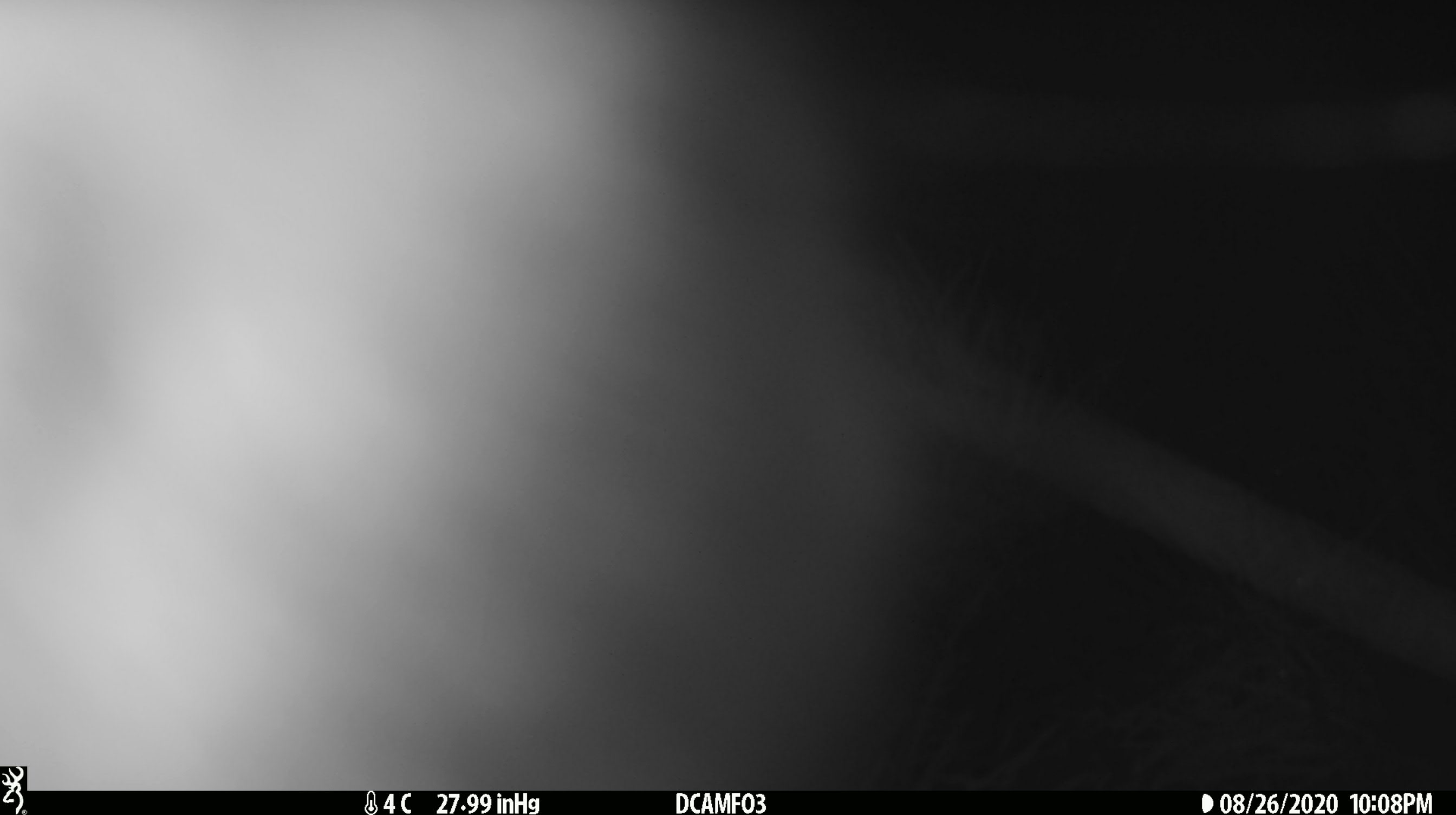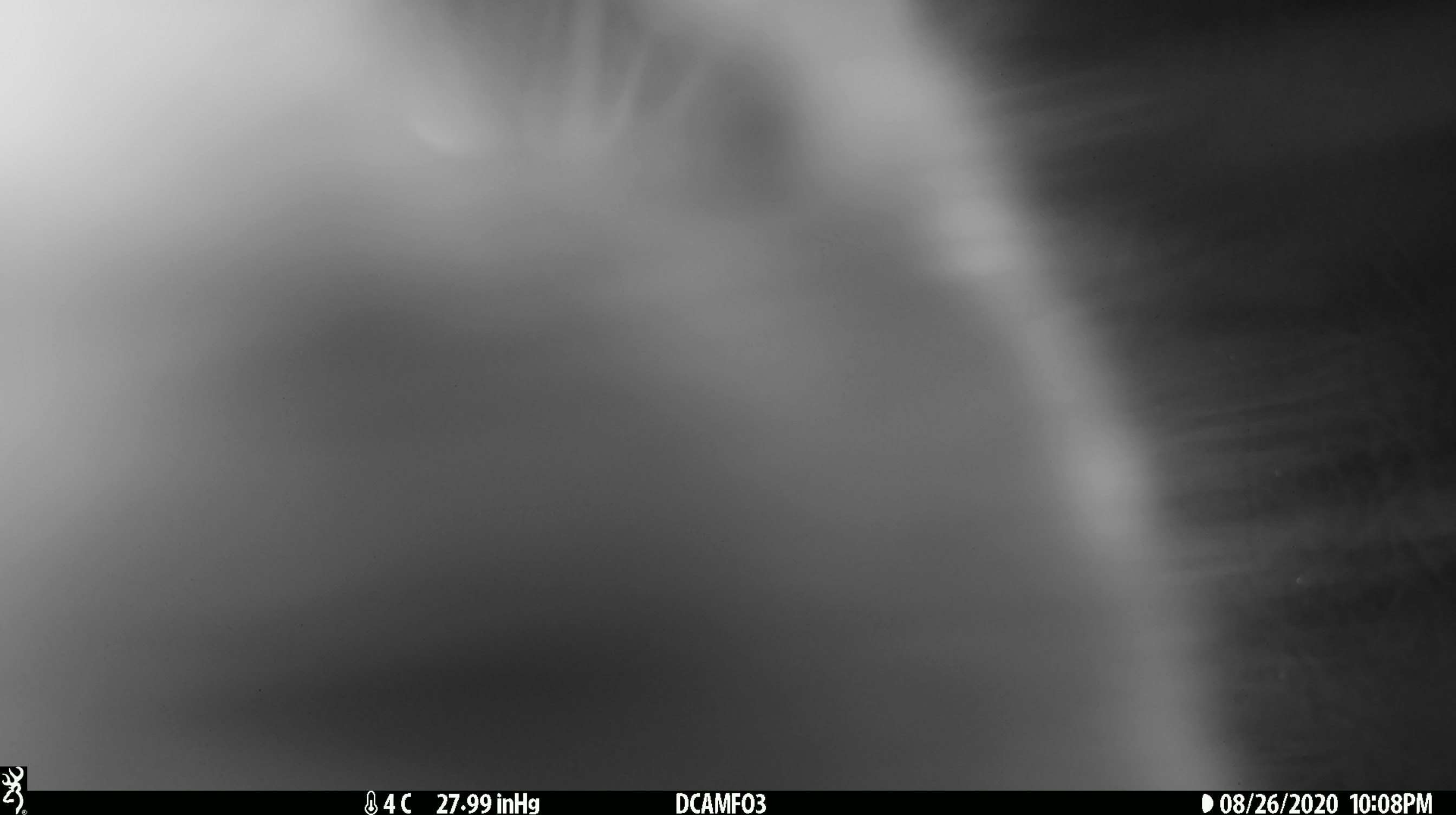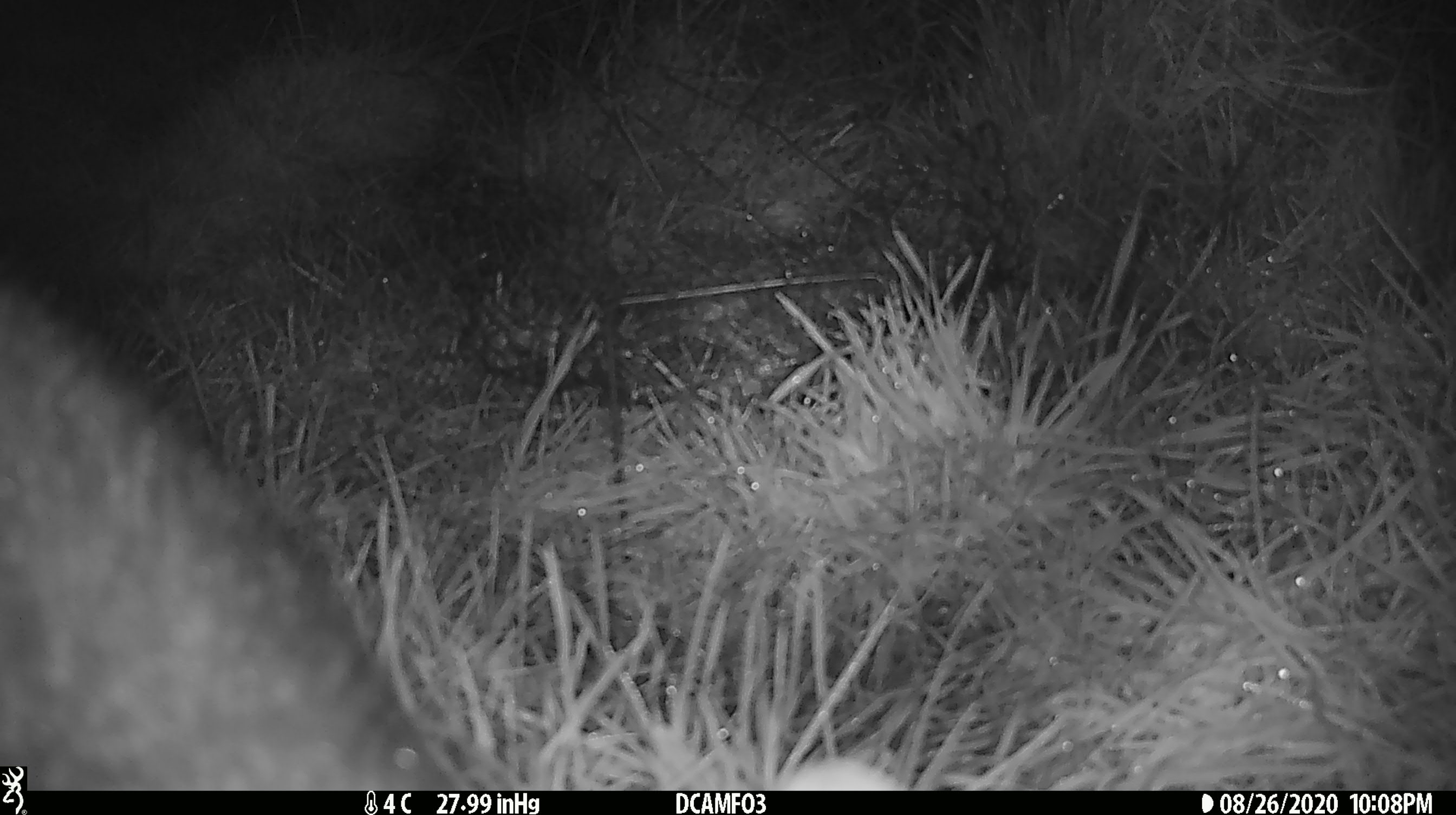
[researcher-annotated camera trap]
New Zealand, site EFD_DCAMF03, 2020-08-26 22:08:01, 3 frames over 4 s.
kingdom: Animalia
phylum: Chordata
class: Mammalia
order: Diprotodontia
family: Phalangeridae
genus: Trichosurus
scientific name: Trichosurus vulpecula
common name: common brushtail possum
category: possum